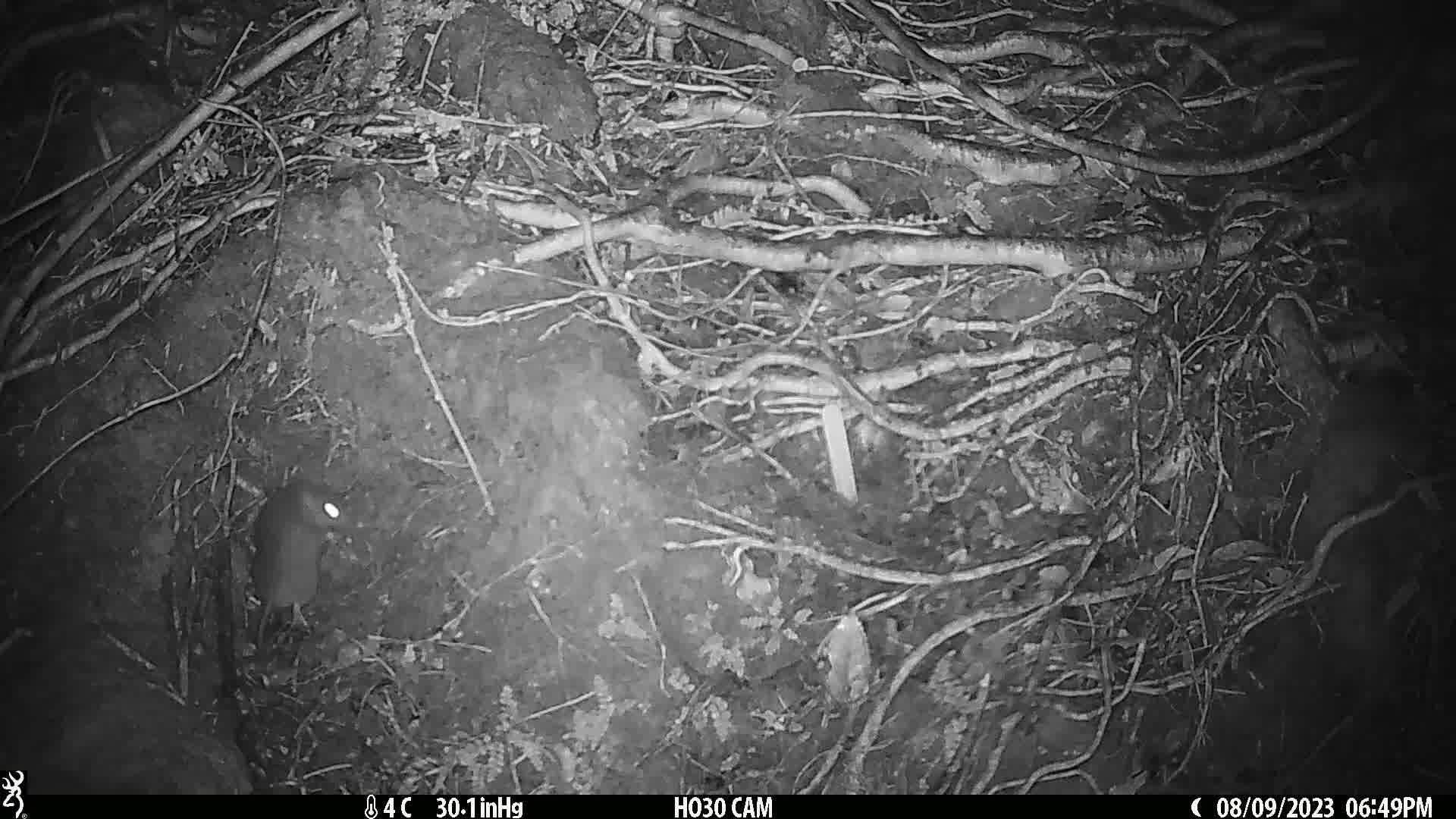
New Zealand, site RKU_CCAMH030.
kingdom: Animalia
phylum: Chordata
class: Mammalia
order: Rodentia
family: Muridae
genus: Rattus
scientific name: Rattus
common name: rat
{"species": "rat (Rattus)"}